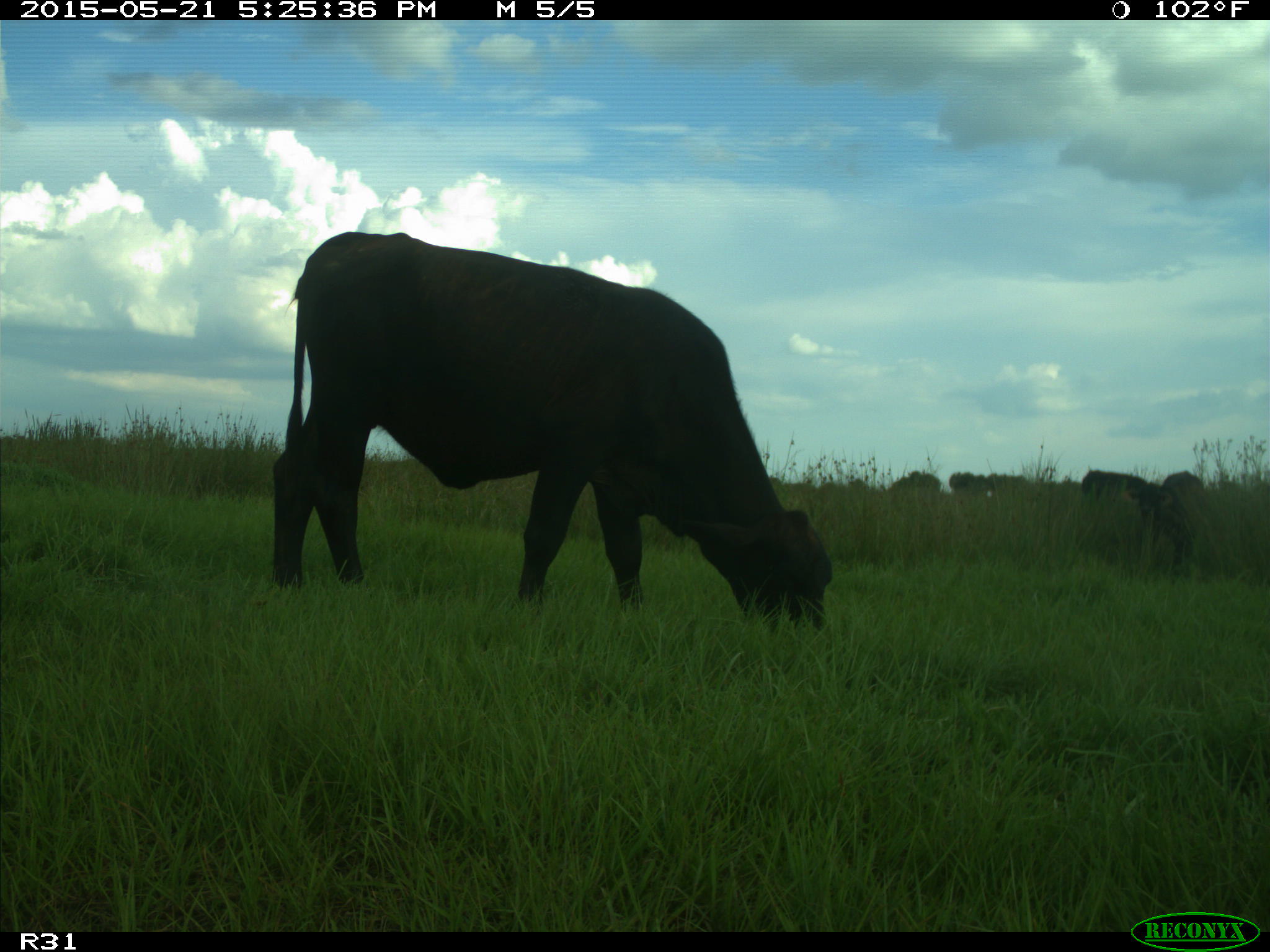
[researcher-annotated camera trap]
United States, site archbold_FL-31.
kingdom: Animalia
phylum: Chordata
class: Mammalia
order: Artiodactyla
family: Bovidae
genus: Bos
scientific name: Bos taurus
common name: domestic cow